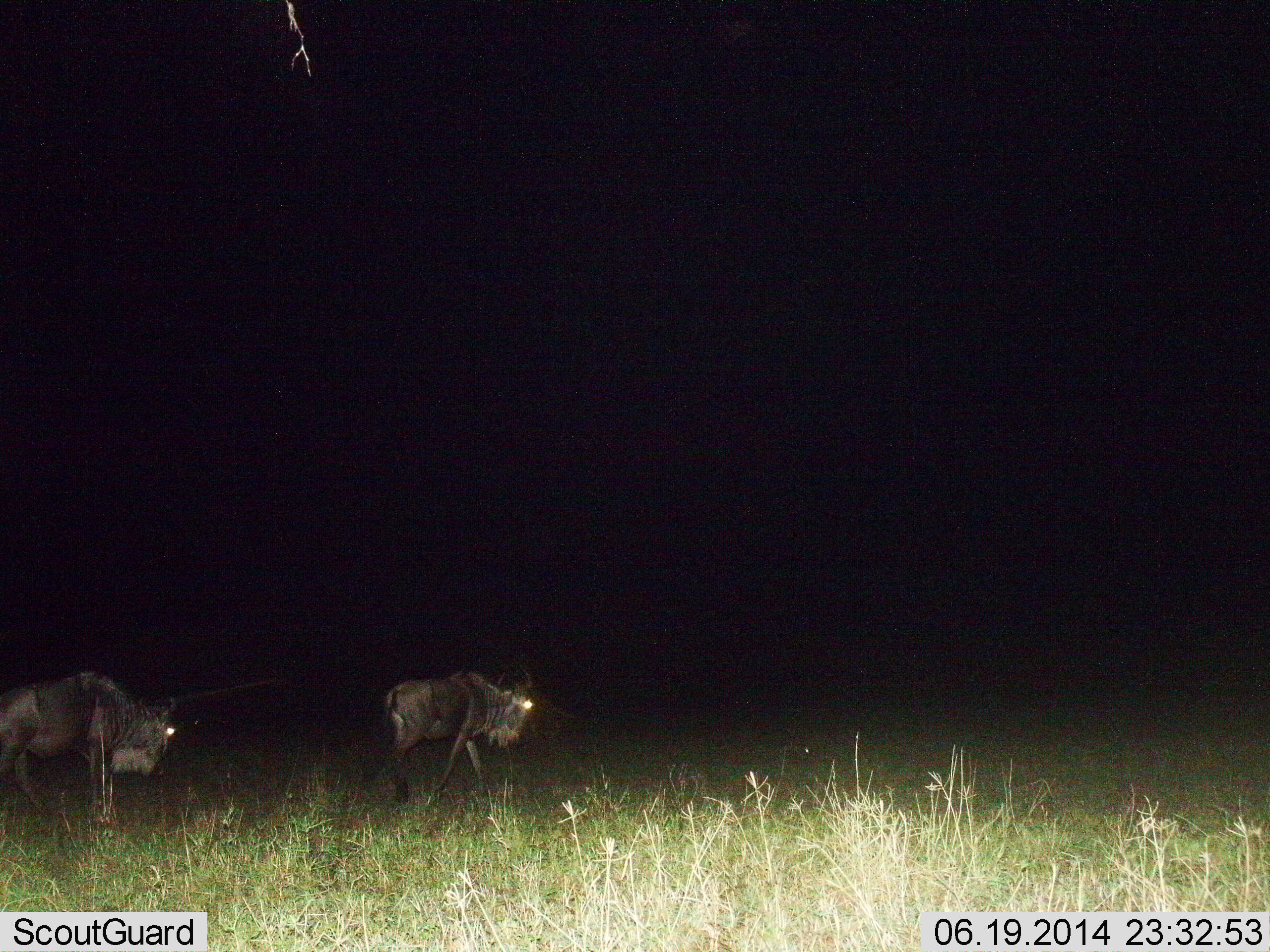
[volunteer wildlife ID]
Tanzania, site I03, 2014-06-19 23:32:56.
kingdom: Animalia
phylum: Chordata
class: Mammalia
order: Artiodactyla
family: Bovidae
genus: Connochaetes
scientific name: Connochaetes taurinus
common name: blue wildebeest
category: wildebeest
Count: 2.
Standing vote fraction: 20%.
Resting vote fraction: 0%.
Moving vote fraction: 90%.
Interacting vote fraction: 0%.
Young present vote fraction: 0%.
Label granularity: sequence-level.